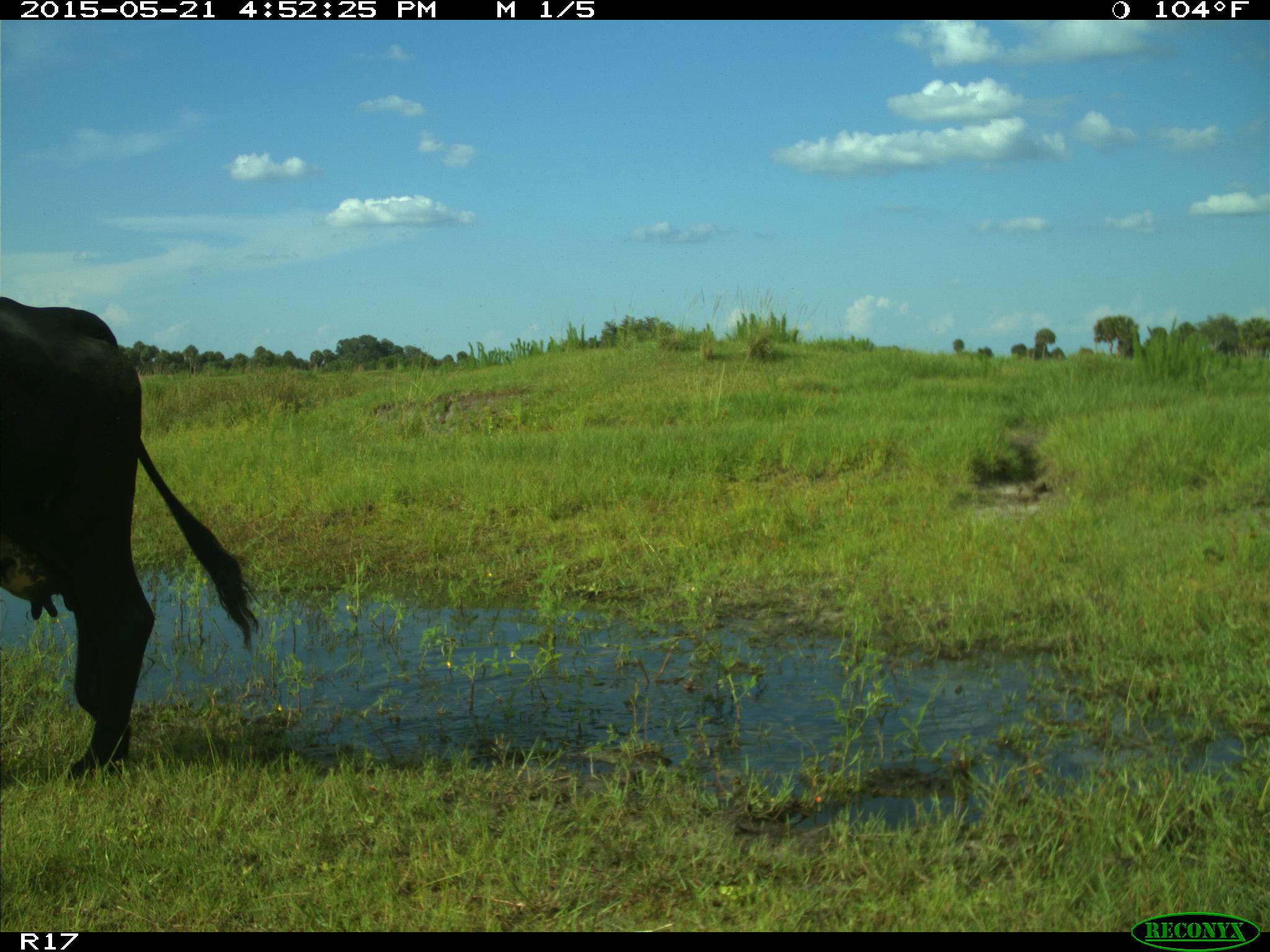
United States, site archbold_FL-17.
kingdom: Animalia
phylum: Chordata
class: Mammalia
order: Artiodactyla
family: Bovidae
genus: Bos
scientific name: Bos taurus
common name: domestic cow